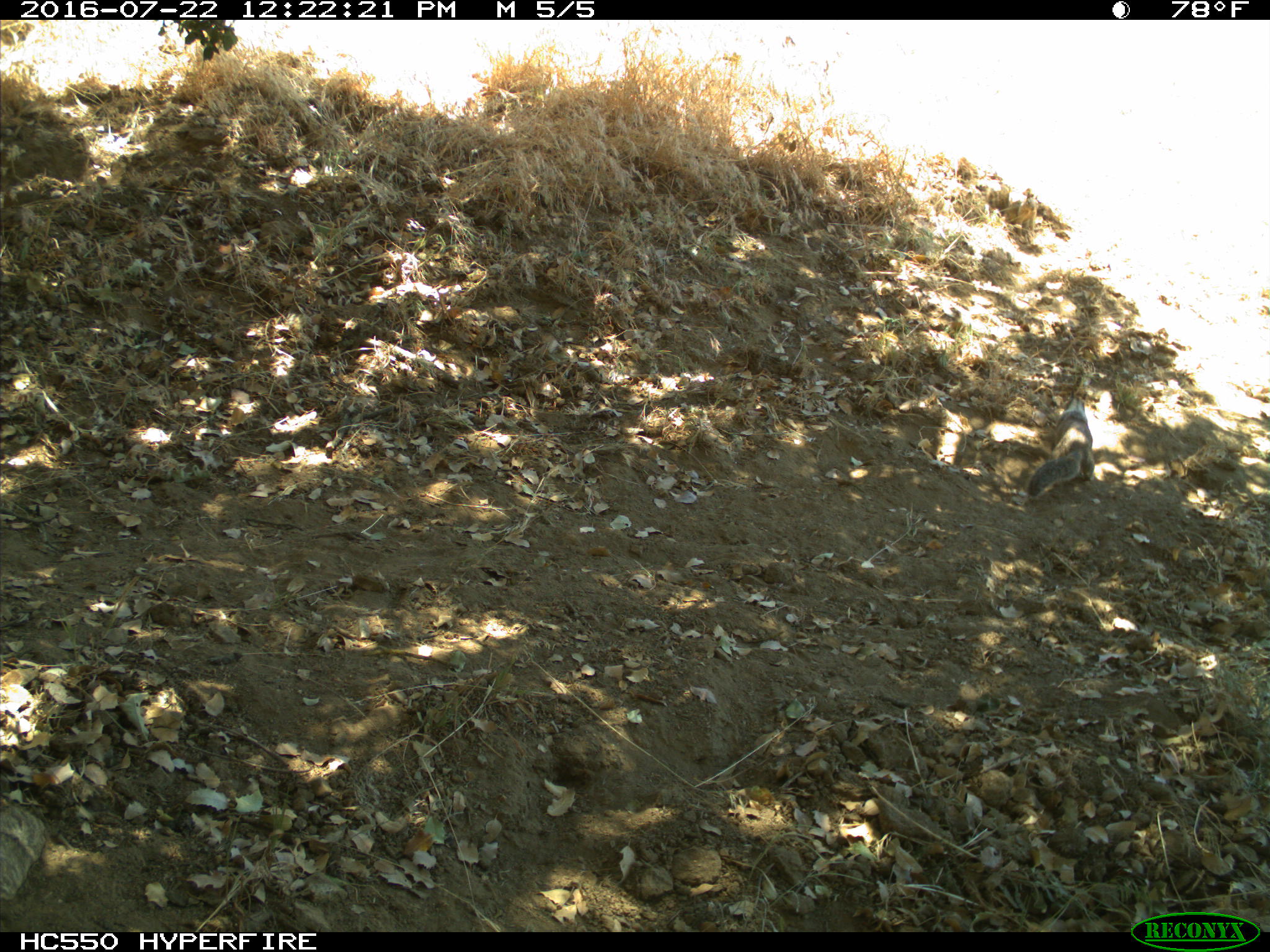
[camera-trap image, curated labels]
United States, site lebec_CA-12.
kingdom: Animalia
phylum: Chordata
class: Mammalia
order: Rodentia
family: Sciuridae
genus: Otospermophilus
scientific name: Otospermophilus beecheyi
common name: california ground squirrel